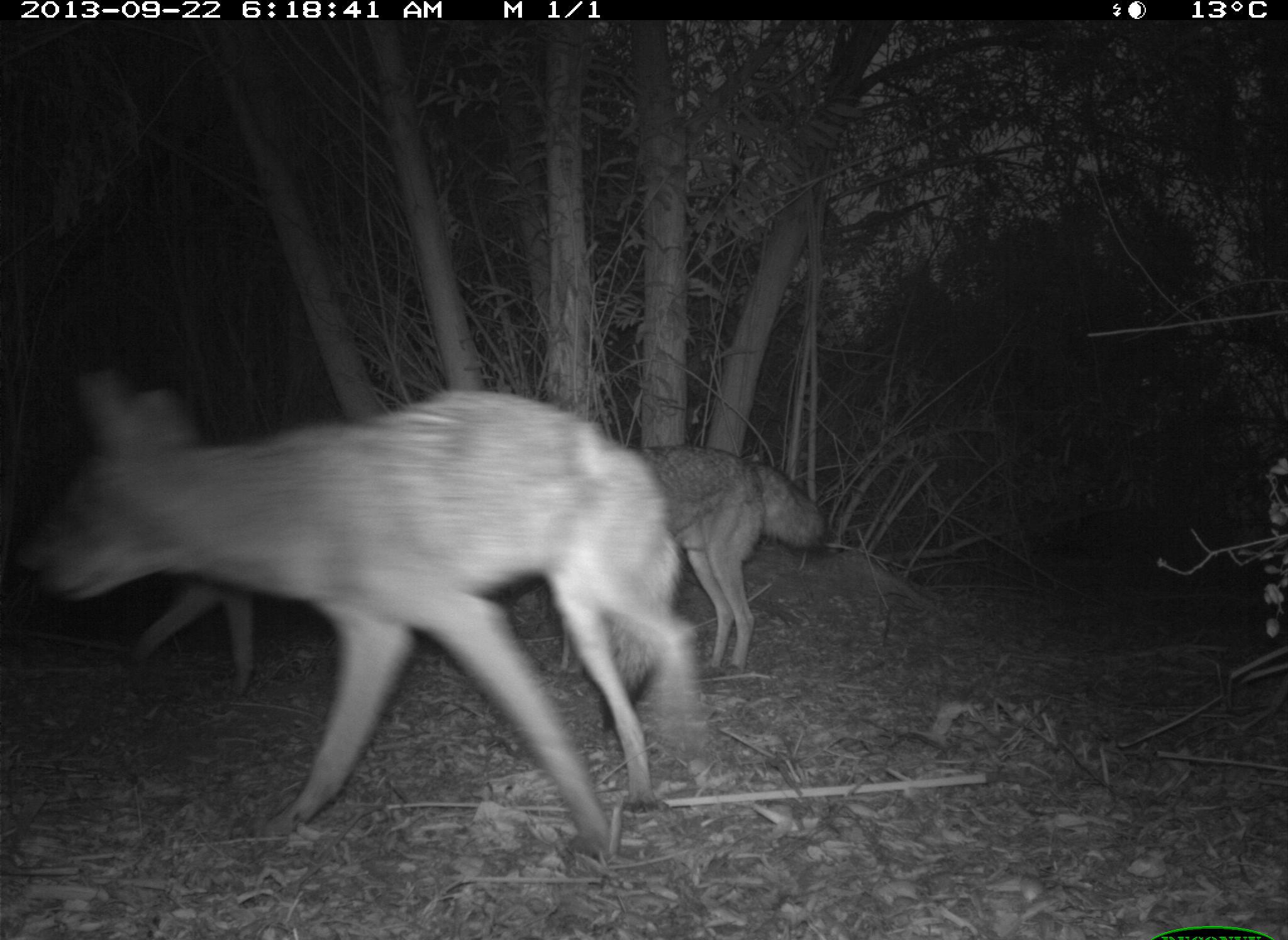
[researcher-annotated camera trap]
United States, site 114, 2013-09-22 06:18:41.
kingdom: Animalia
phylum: Chordata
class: Mammalia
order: Carnivora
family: Canidae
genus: Canis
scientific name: Canis latrans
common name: coyote